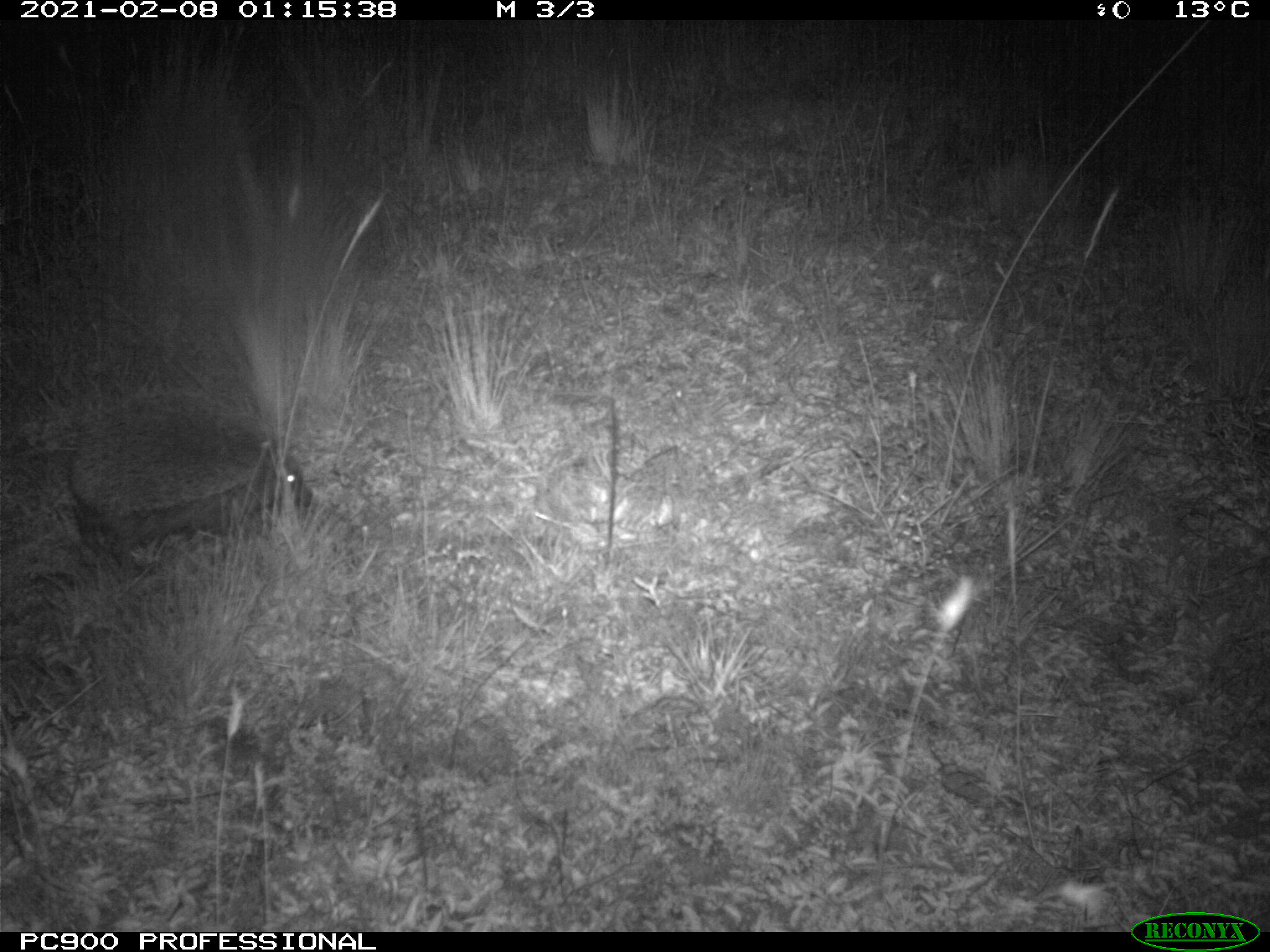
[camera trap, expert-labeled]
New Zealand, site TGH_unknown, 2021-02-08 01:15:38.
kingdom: Animalia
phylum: Chordata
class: Mammalia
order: Eulipotyphla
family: Erinaceidae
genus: Erinaceus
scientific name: Erinaceus europaeus europaeus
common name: european hedgehog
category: hedgehog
Hedgehog (european hedgehog) (Erinaceus europaeus europaeus).